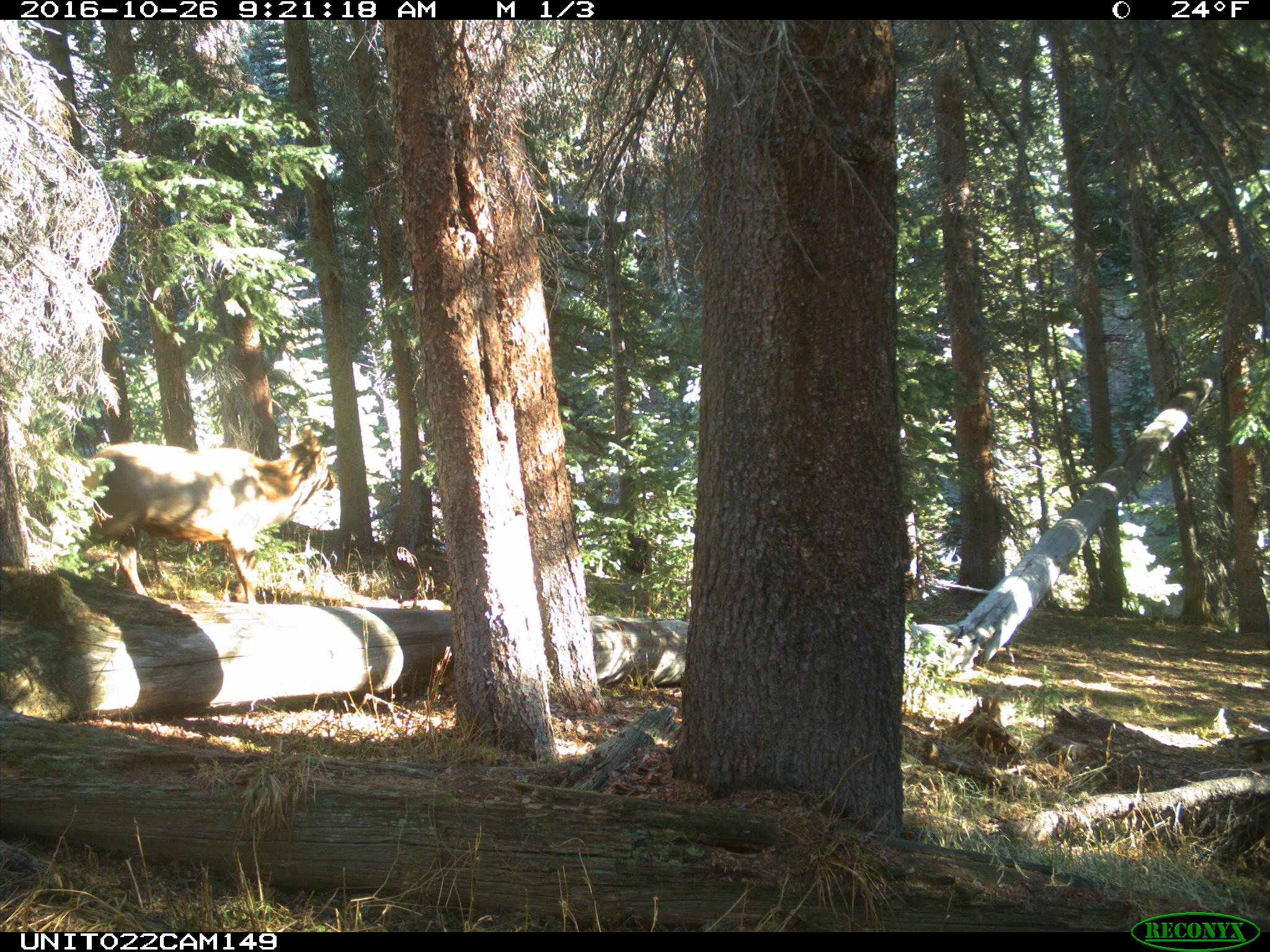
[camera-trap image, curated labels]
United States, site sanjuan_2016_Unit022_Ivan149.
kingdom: Animalia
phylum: Chordata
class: Mammalia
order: Artiodactyla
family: Cervidae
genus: Cervus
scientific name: Cervus elaphus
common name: red deer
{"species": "Cervus elaphus (red deer)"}